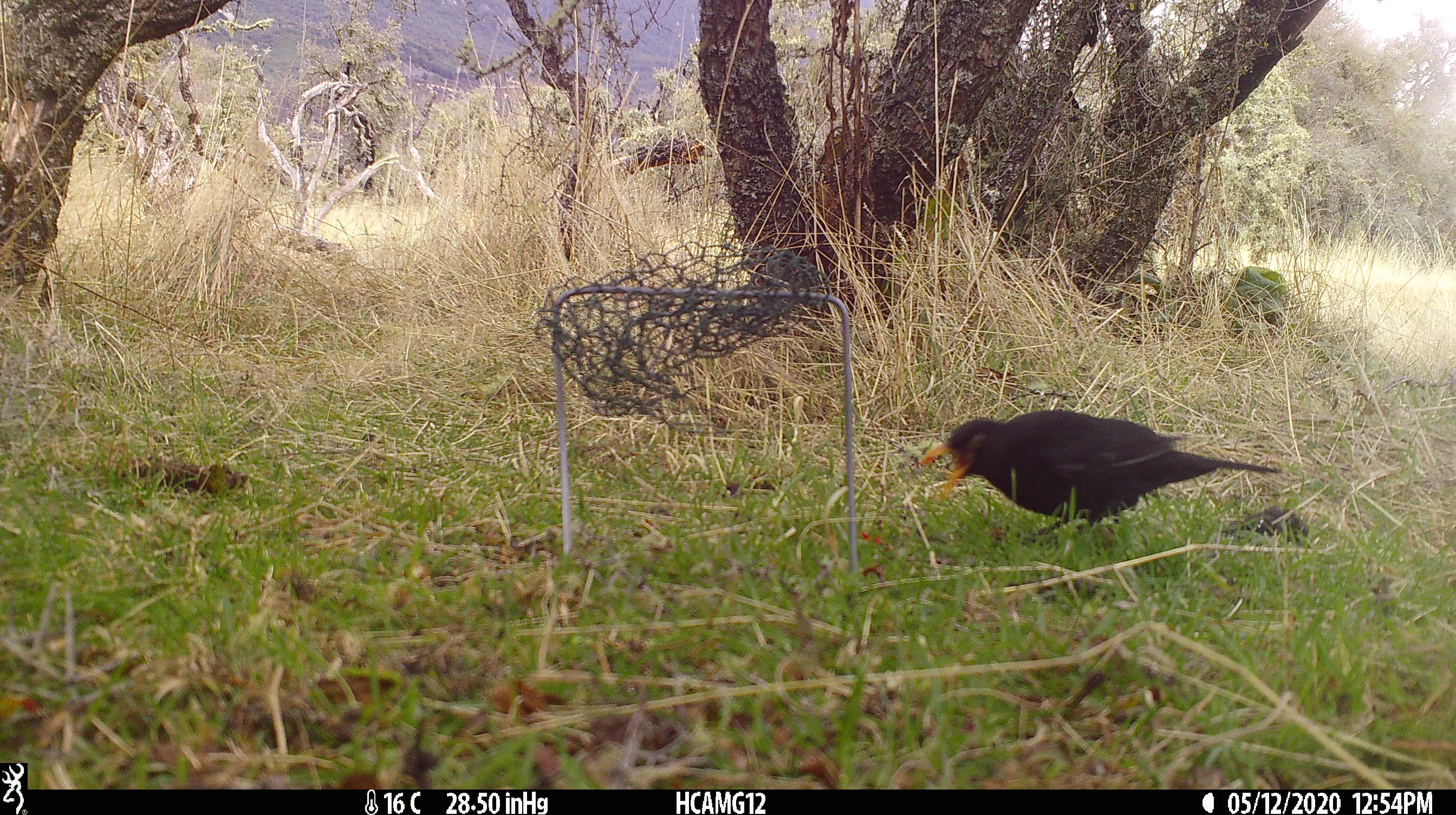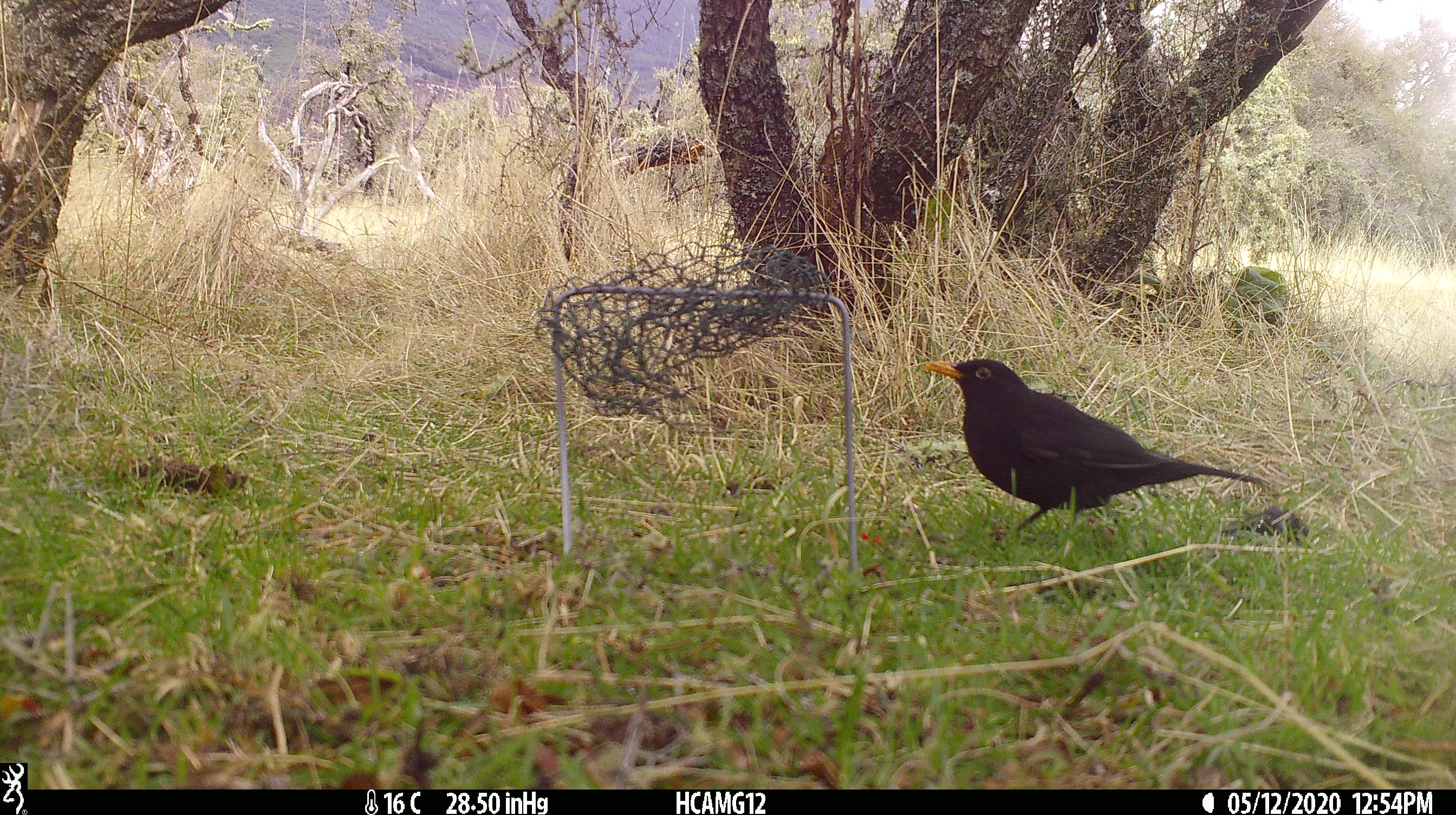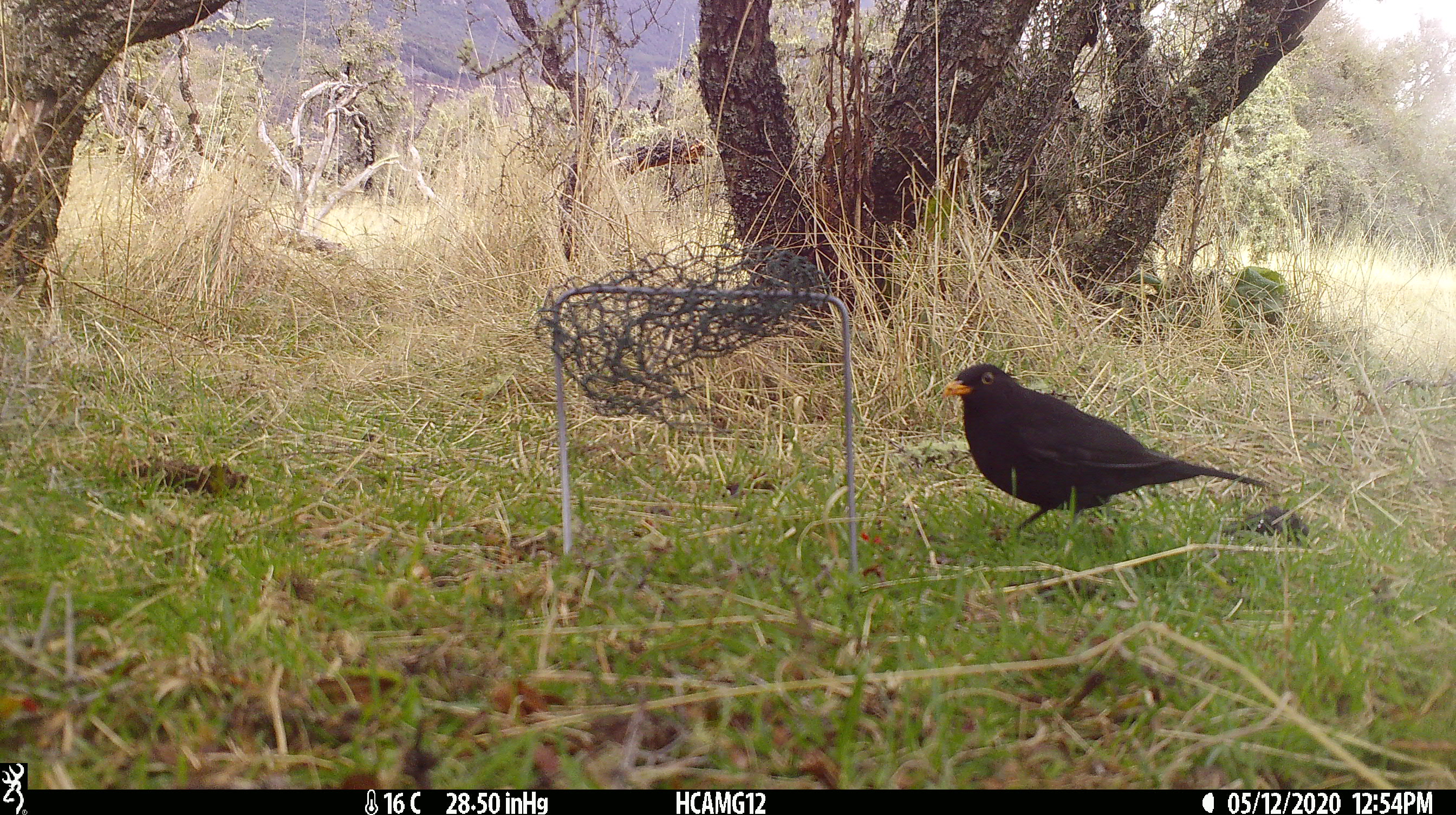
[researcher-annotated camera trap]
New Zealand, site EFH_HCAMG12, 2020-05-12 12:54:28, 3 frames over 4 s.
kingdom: Animalia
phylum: Chordata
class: Aves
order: Passeriformes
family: Turdidae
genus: Turdus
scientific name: Turdus merula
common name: eurasian blackbird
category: blackbird